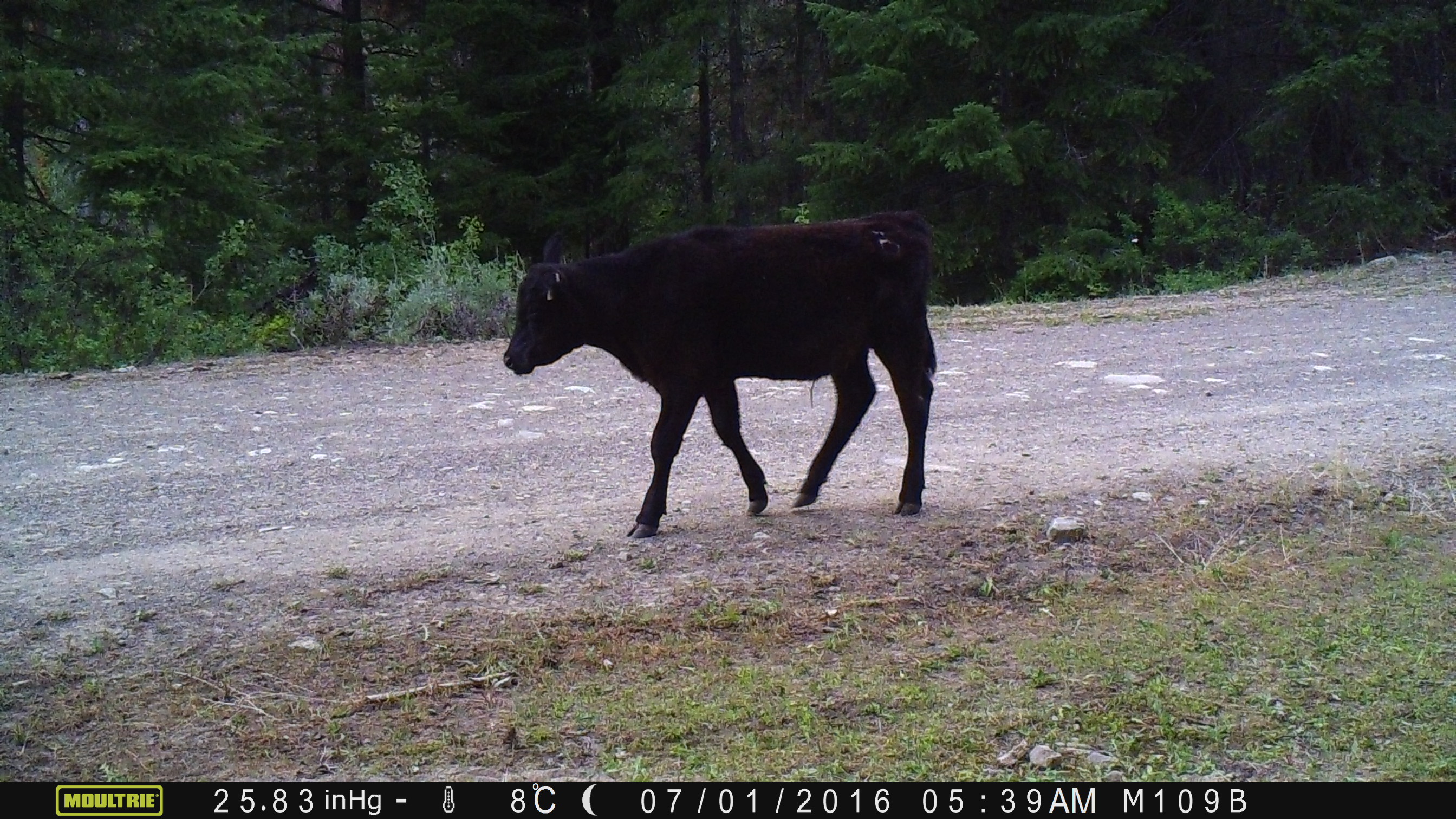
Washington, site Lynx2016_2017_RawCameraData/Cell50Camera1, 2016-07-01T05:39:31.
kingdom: Animalia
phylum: Chordata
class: Mammalia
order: Artiodactyla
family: Bovidae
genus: Bos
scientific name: Bos taurus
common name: domestic cattle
Domestic cattle (Bos taurus). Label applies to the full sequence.